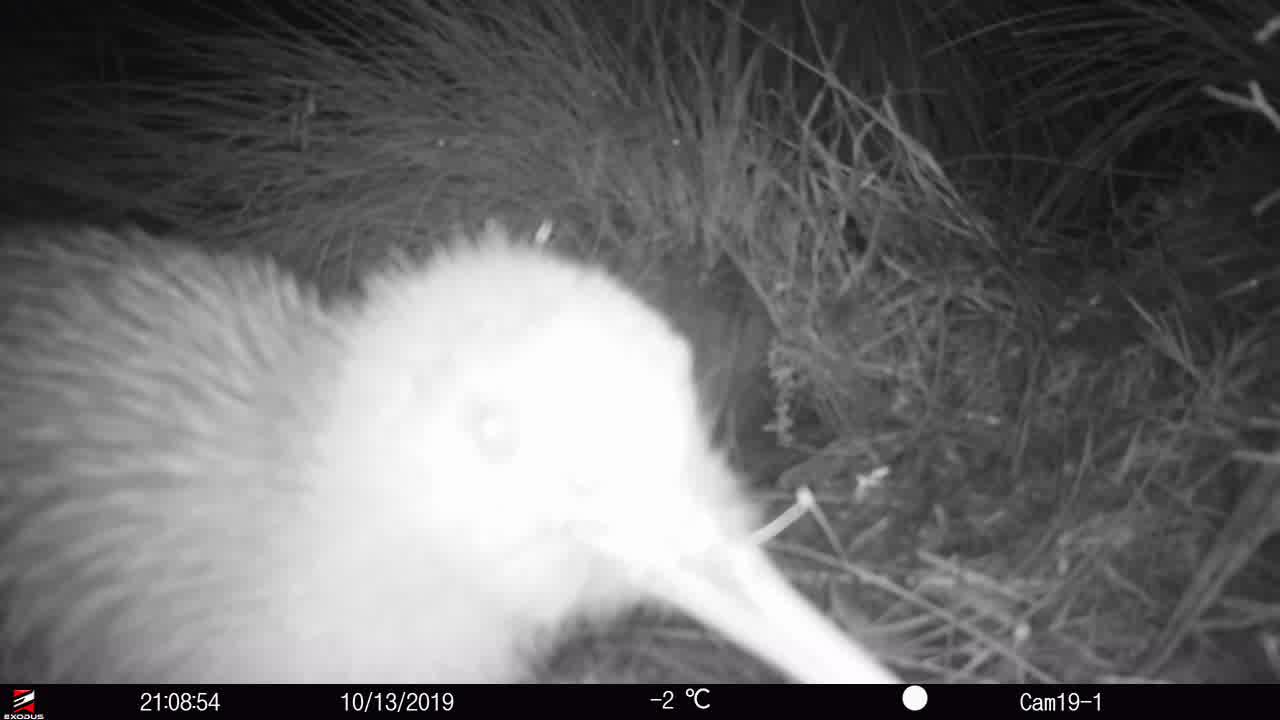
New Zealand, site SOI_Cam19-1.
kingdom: Animalia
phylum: Chordata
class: Aves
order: Apterygiformes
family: Apterygidae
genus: Apteryx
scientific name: Apteryx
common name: kiwi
Kiwi (Apteryx).